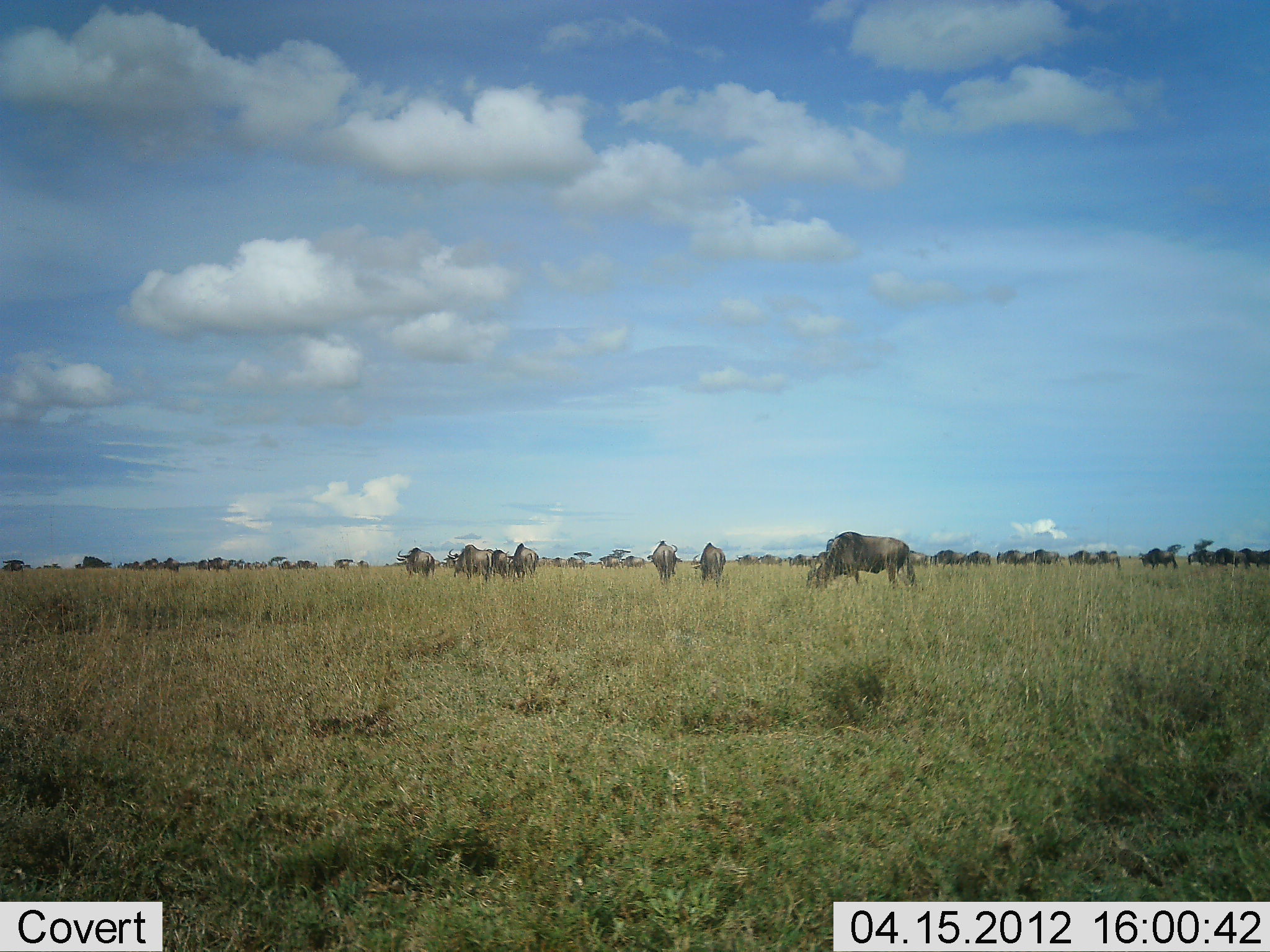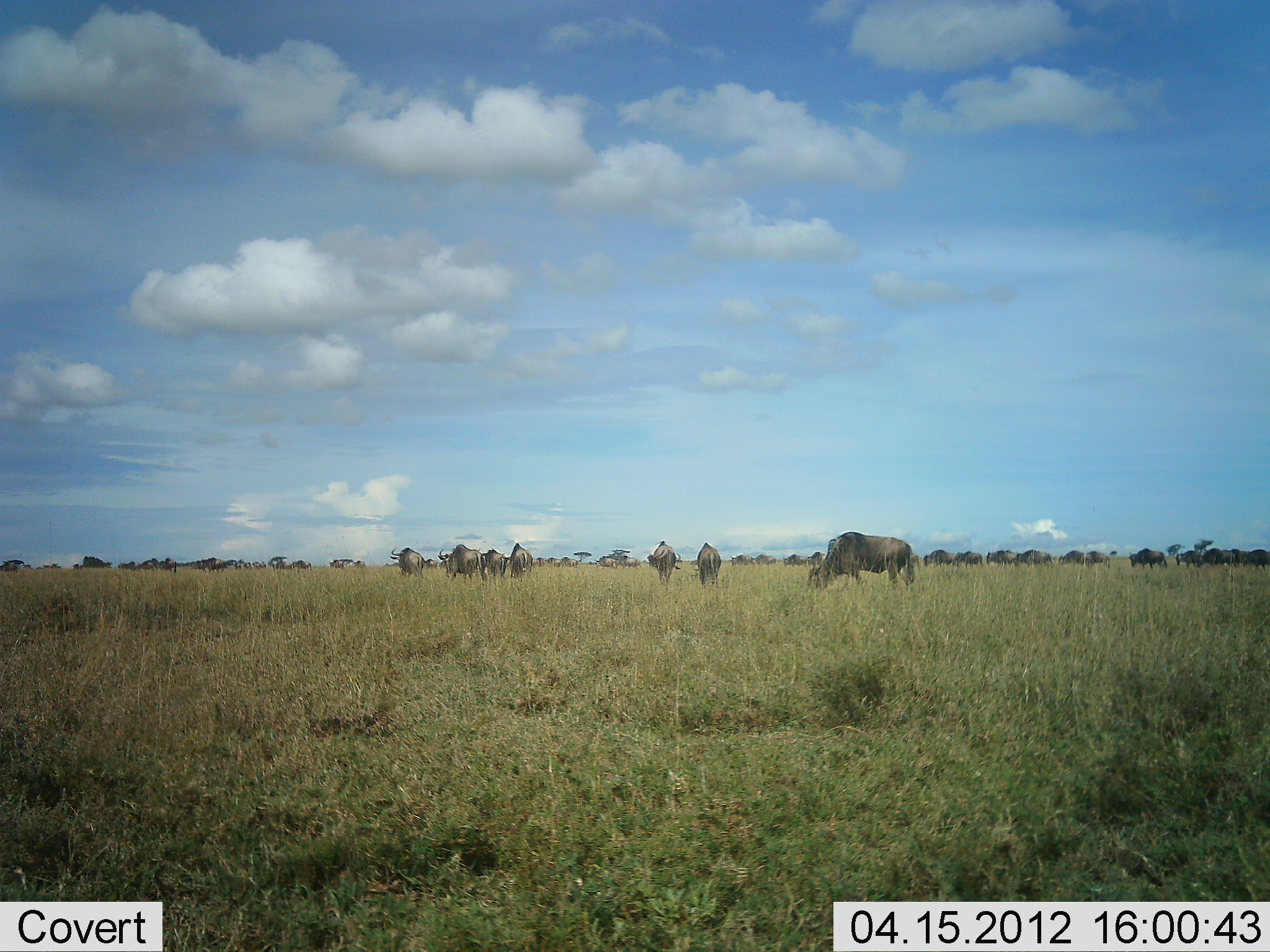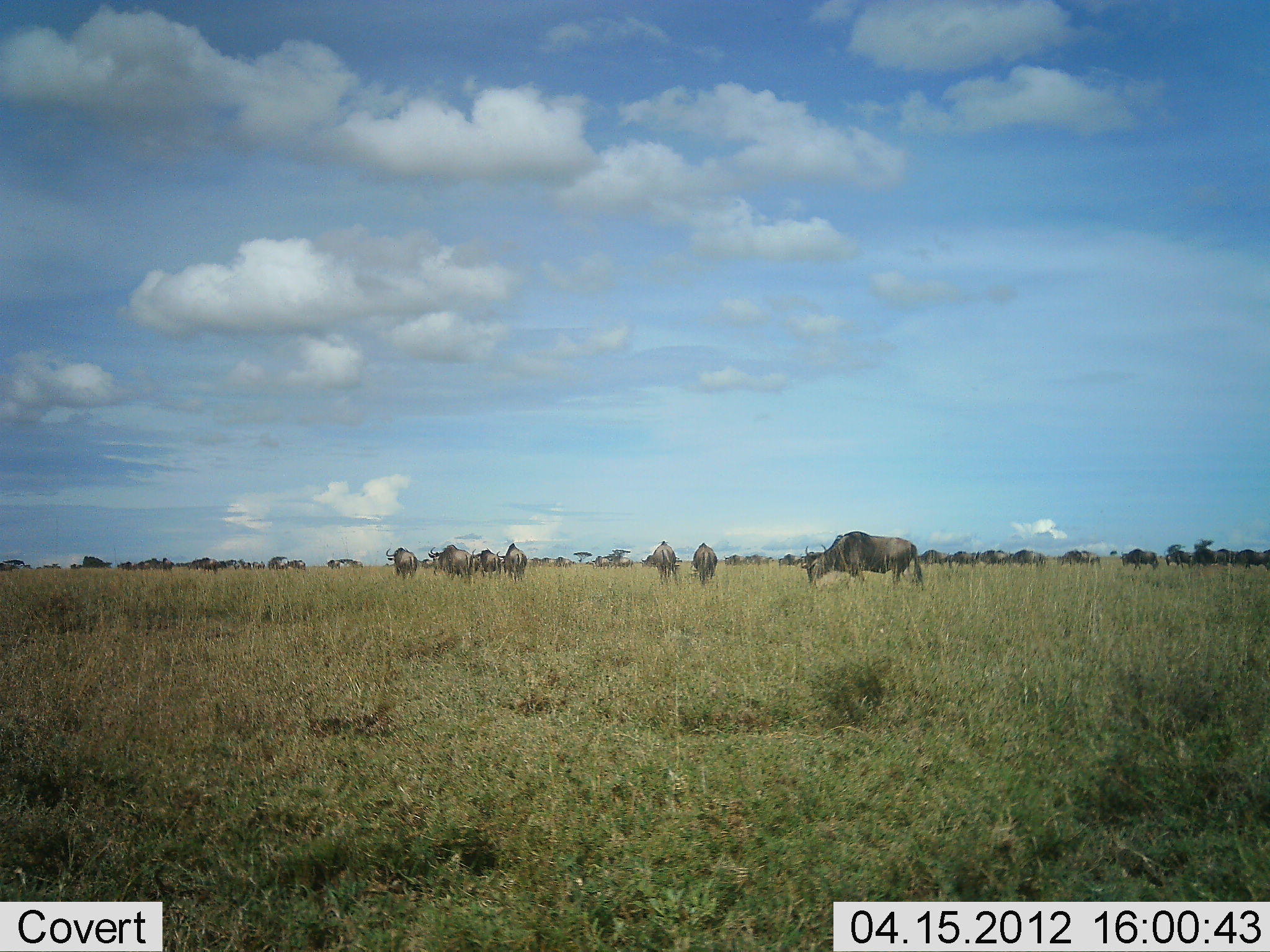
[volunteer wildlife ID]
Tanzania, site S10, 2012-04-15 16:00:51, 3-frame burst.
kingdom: Animalia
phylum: Chordata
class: Mammalia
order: Artiodactyla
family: Bovidae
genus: Connochaetes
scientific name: Connochaetes taurinus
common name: blue wildebeest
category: wildebeest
Wildebeest (blue wildebeest) (Connochaetes taurinus), count 11-50. Behavior (volunteer vote fractions): standing 26%, resting 0%, moving 58%, interacting 0%. Young present (vote fraction): 0%. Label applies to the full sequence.